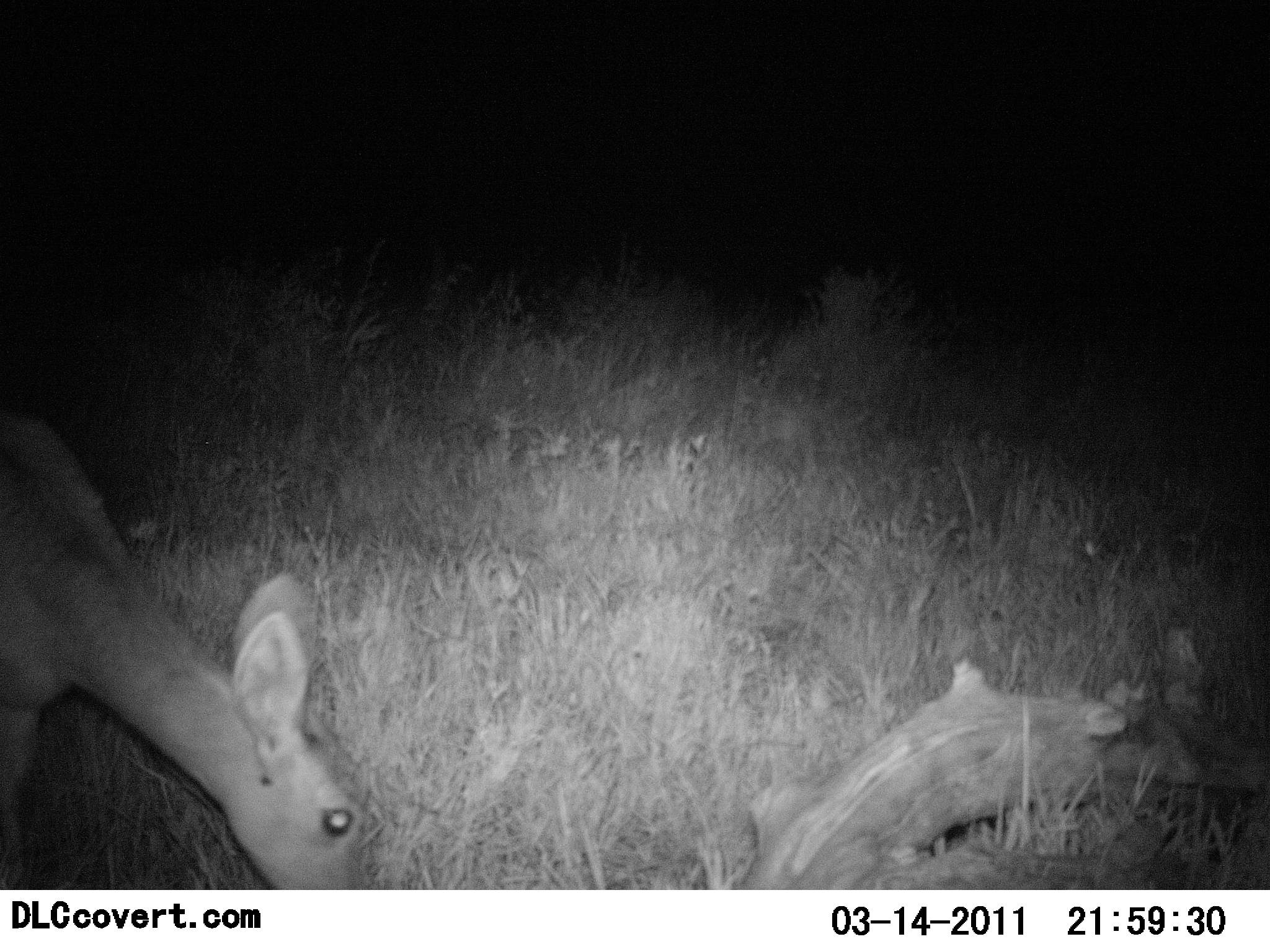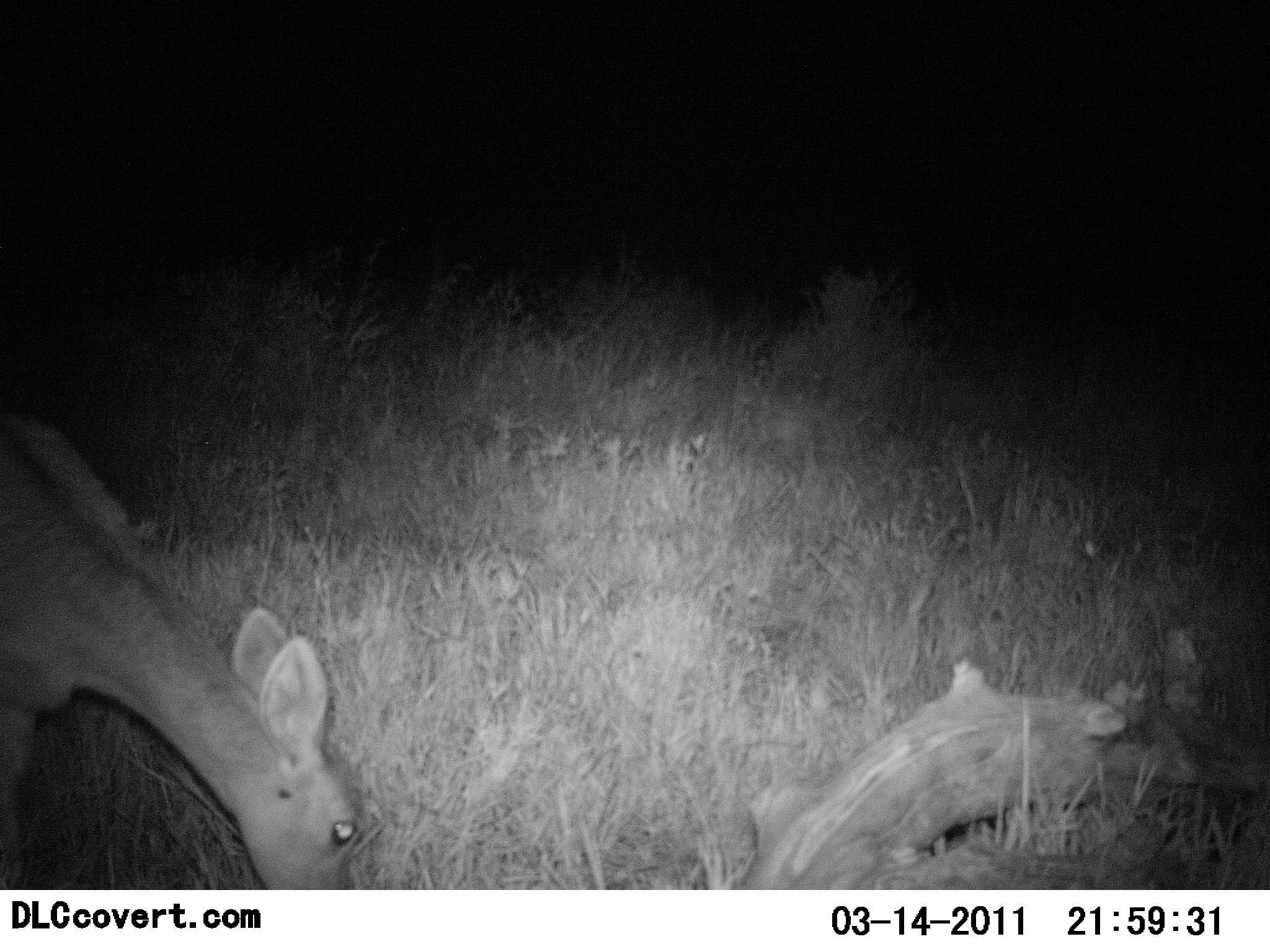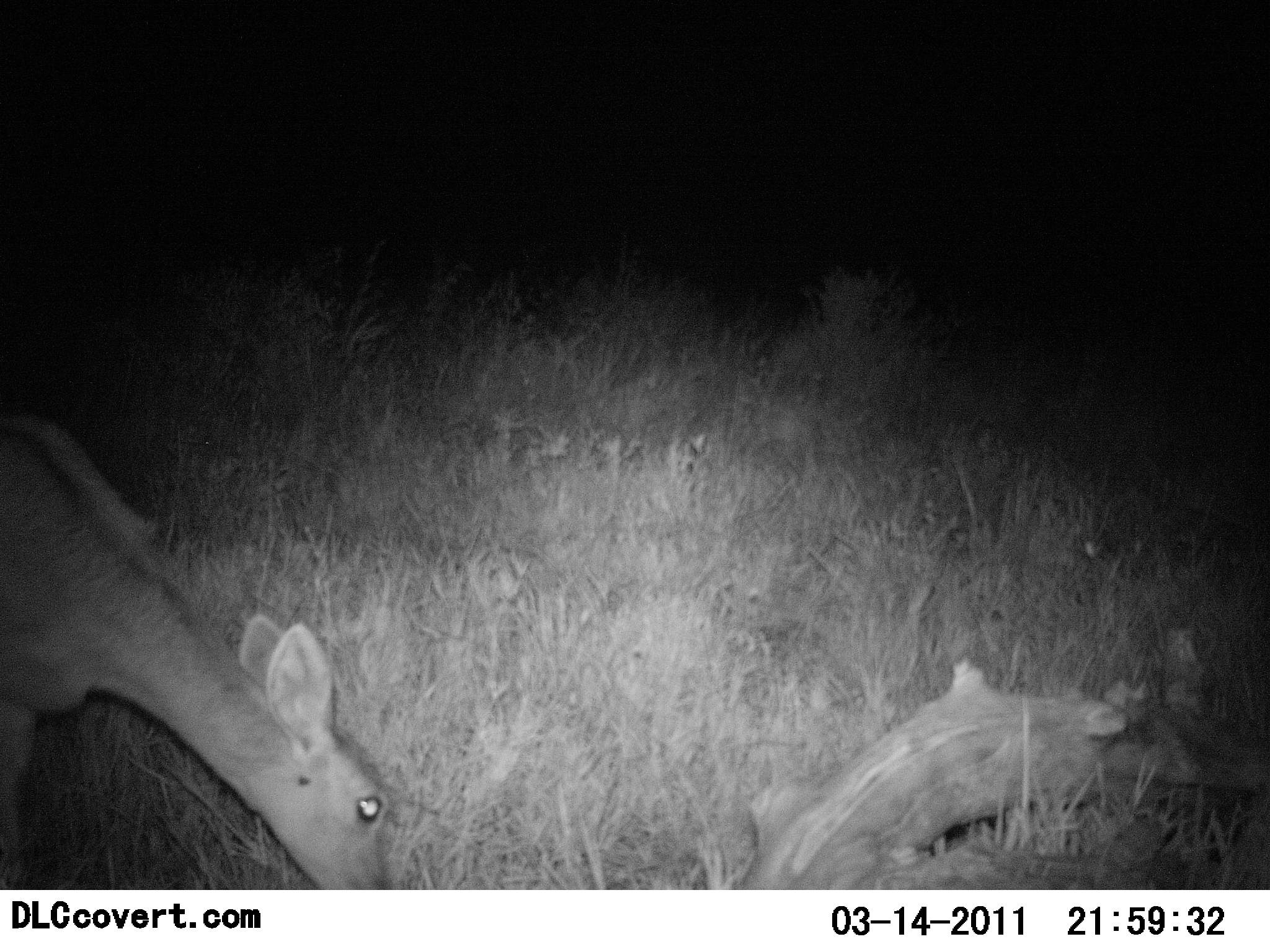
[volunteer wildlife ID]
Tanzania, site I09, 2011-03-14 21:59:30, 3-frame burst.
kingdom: Animalia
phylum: Chordata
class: Mammalia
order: Artiodactyla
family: Bovidae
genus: Redunca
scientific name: Redunca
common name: reedbuck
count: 1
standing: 20%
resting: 0%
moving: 20%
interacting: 0%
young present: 0%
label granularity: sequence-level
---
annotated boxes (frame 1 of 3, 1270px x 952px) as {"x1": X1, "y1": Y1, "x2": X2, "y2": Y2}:
animal: {"x1": 0, "y1": 397, "x2": 363, "y2": 891}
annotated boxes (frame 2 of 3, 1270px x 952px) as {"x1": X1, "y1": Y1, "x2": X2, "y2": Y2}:
animal: {"x1": 0, "y1": 412, "x2": 361, "y2": 890}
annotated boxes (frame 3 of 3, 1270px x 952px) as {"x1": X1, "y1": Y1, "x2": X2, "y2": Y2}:
animal: {"x1": 0, "y1": 406, "x2": 392, "y2": 891}